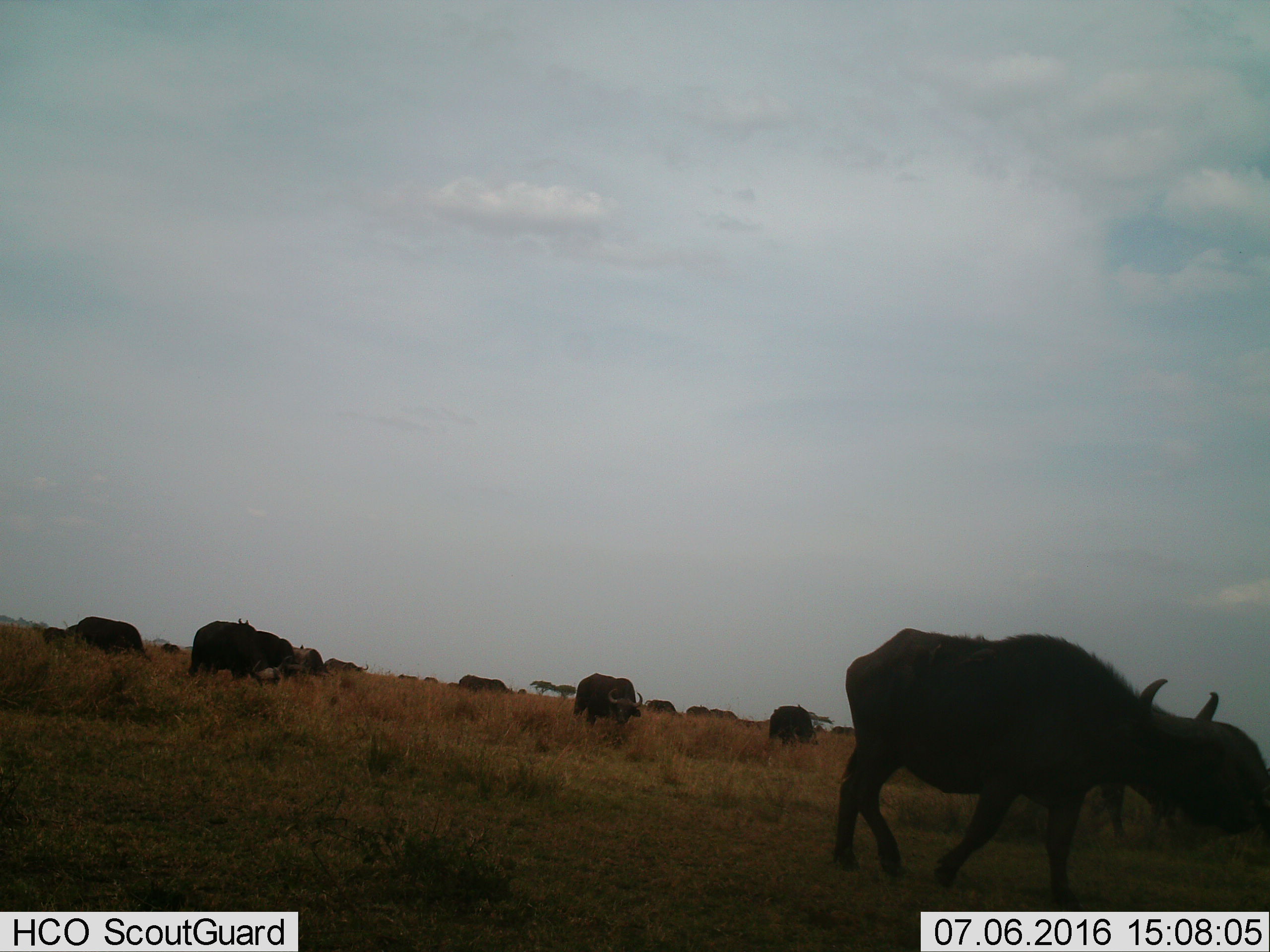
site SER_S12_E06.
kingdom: Animalia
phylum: Chordata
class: Mammalia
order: Artiodactyla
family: Bovidae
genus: Syncerus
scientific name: Syncerus caffer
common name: african buffalo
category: buffalo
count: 11-50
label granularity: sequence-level